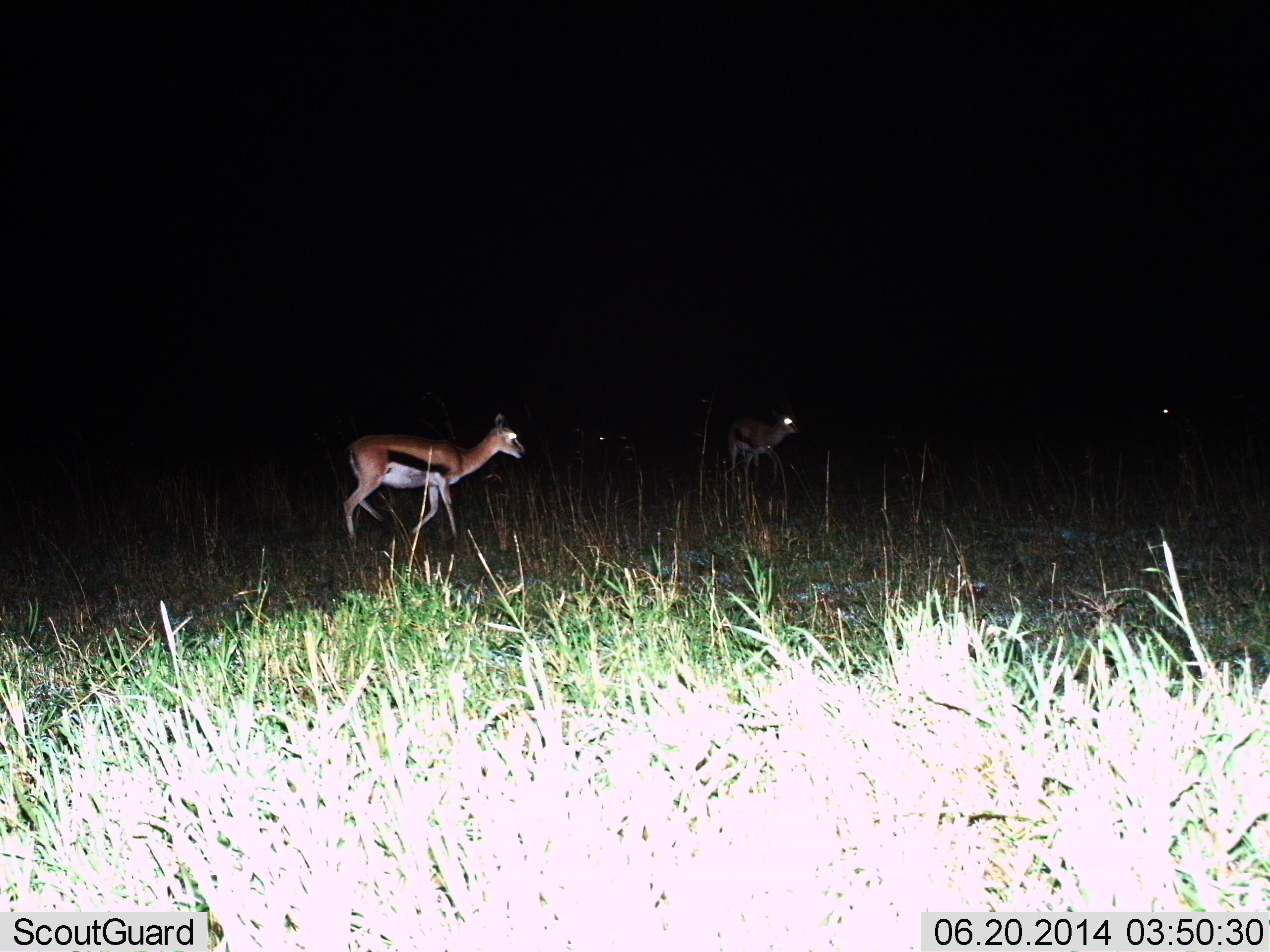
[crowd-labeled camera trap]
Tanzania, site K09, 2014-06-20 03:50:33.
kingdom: Animalia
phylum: Chordata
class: Mammalia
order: Artiodactyla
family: Bovidae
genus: Eudorcas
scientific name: Eudorcas thomsonii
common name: thomson's gazelle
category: gazellethomsons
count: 2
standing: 40%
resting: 0%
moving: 60%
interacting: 0%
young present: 0%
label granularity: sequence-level